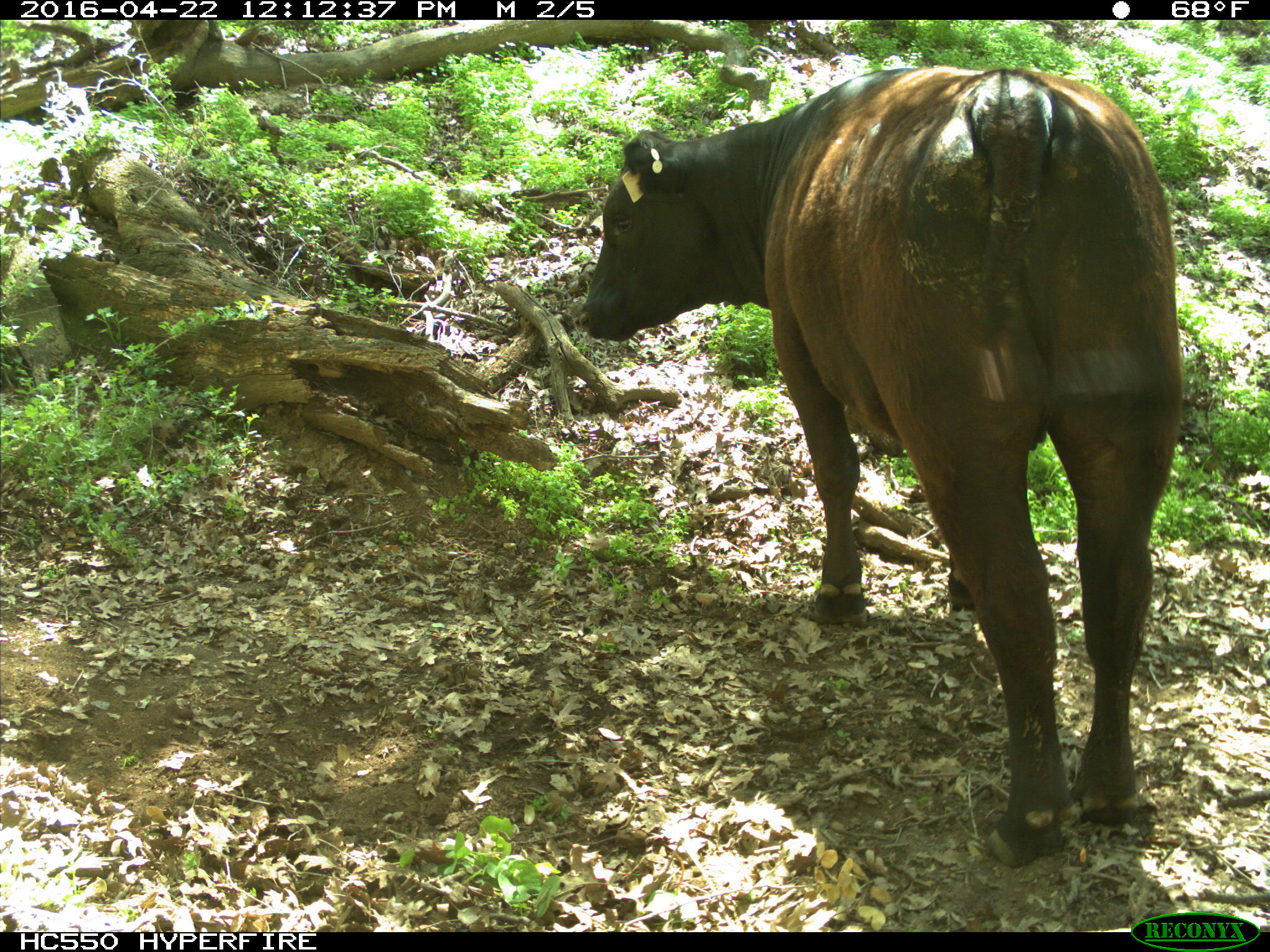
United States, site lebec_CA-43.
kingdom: Animalia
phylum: Chordata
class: Mammalia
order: Artiodactyla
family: Bovidae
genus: Bos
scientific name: Bos taurus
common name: domestic cow